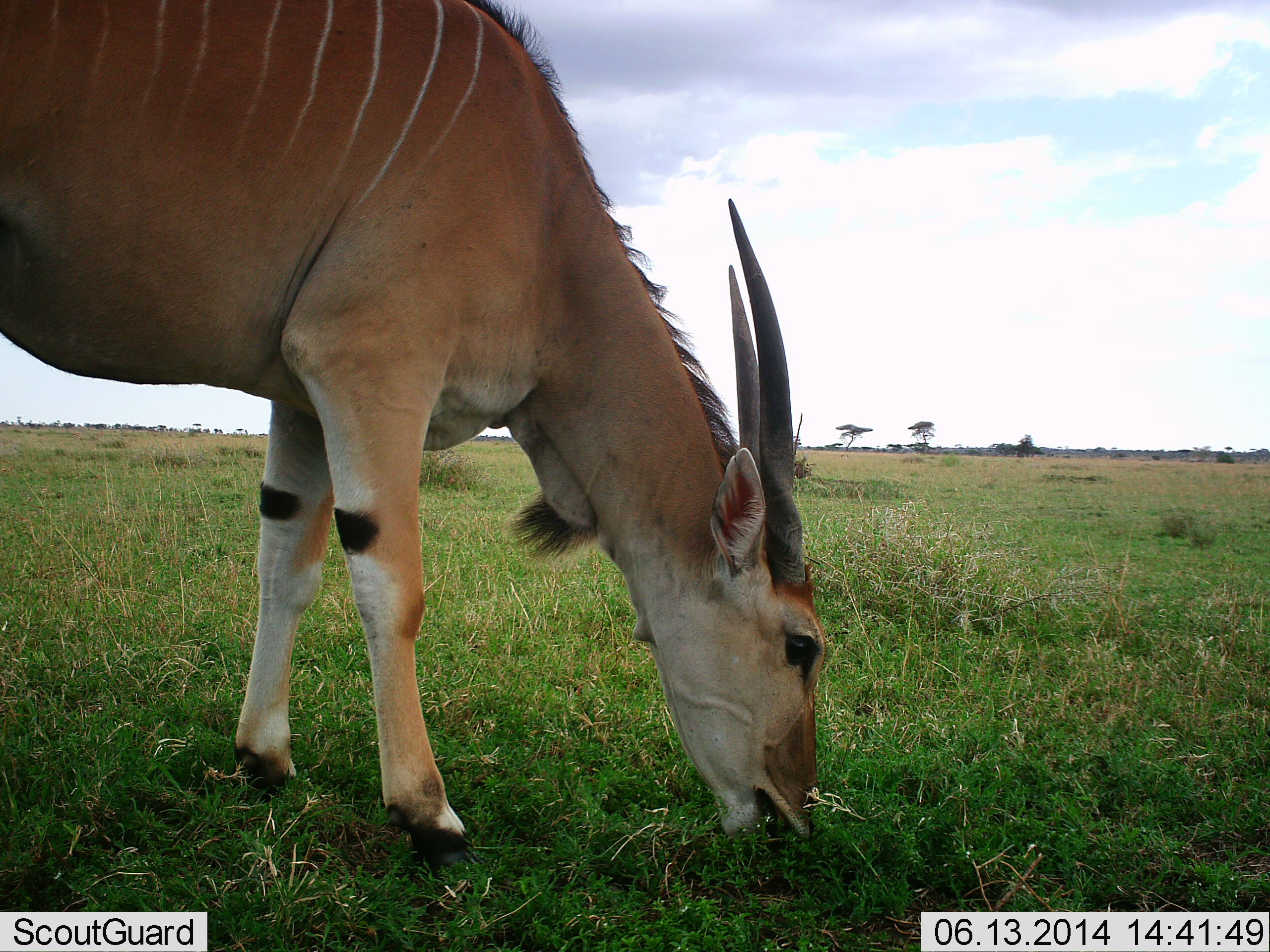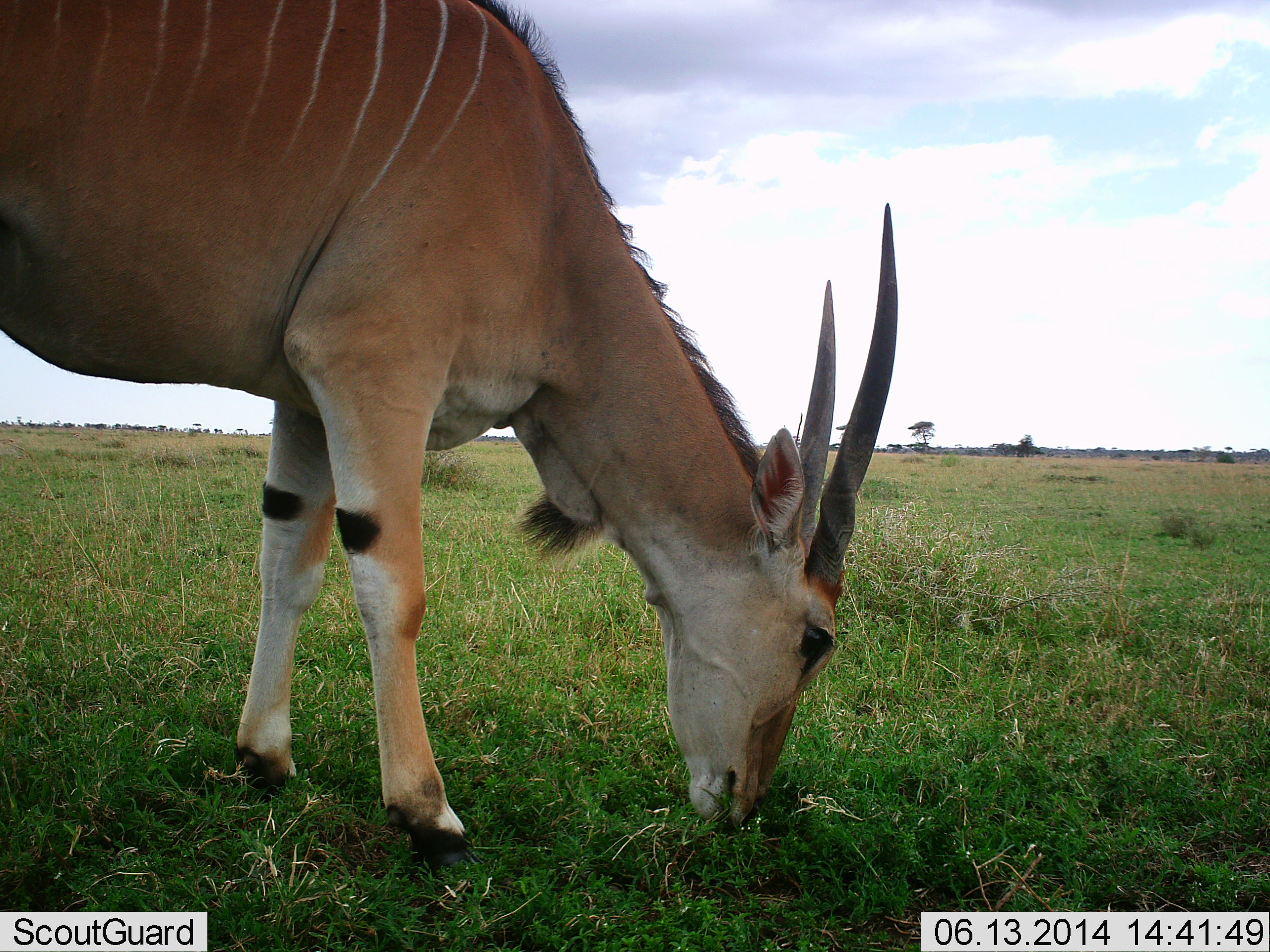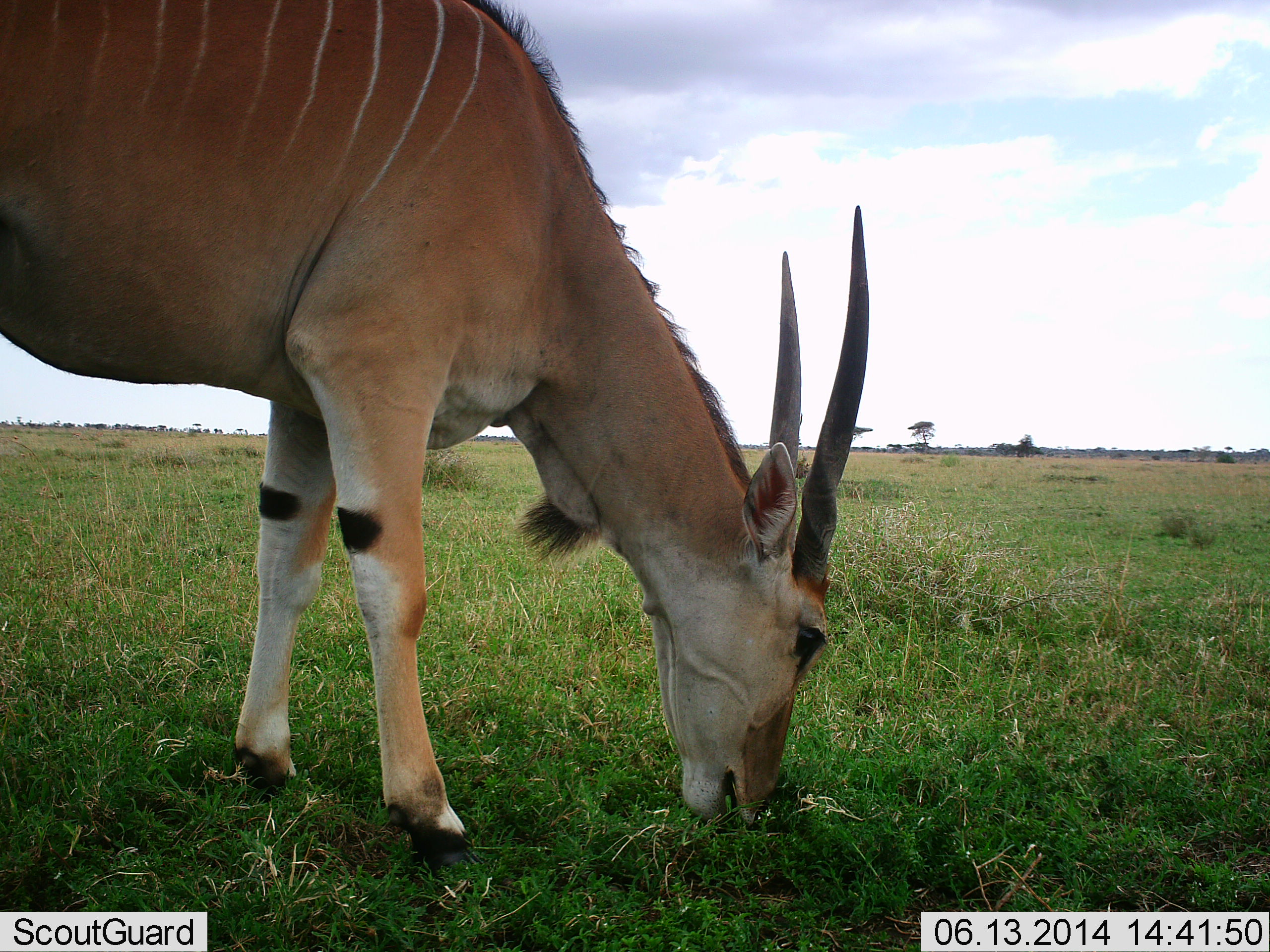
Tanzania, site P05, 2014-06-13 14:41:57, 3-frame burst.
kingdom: Animalia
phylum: Chordata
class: Mammalia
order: Artiodactyla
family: Bovidae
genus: Tragelaphus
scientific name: Tragelaphus oryx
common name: eland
Eland (Tragelaphus oryx), count 1. Behavior (volunteer vote fractions): standing 10%, resting 0%, moving 0%, interacting 0%. Young present (vote fraction): 0%. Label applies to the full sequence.